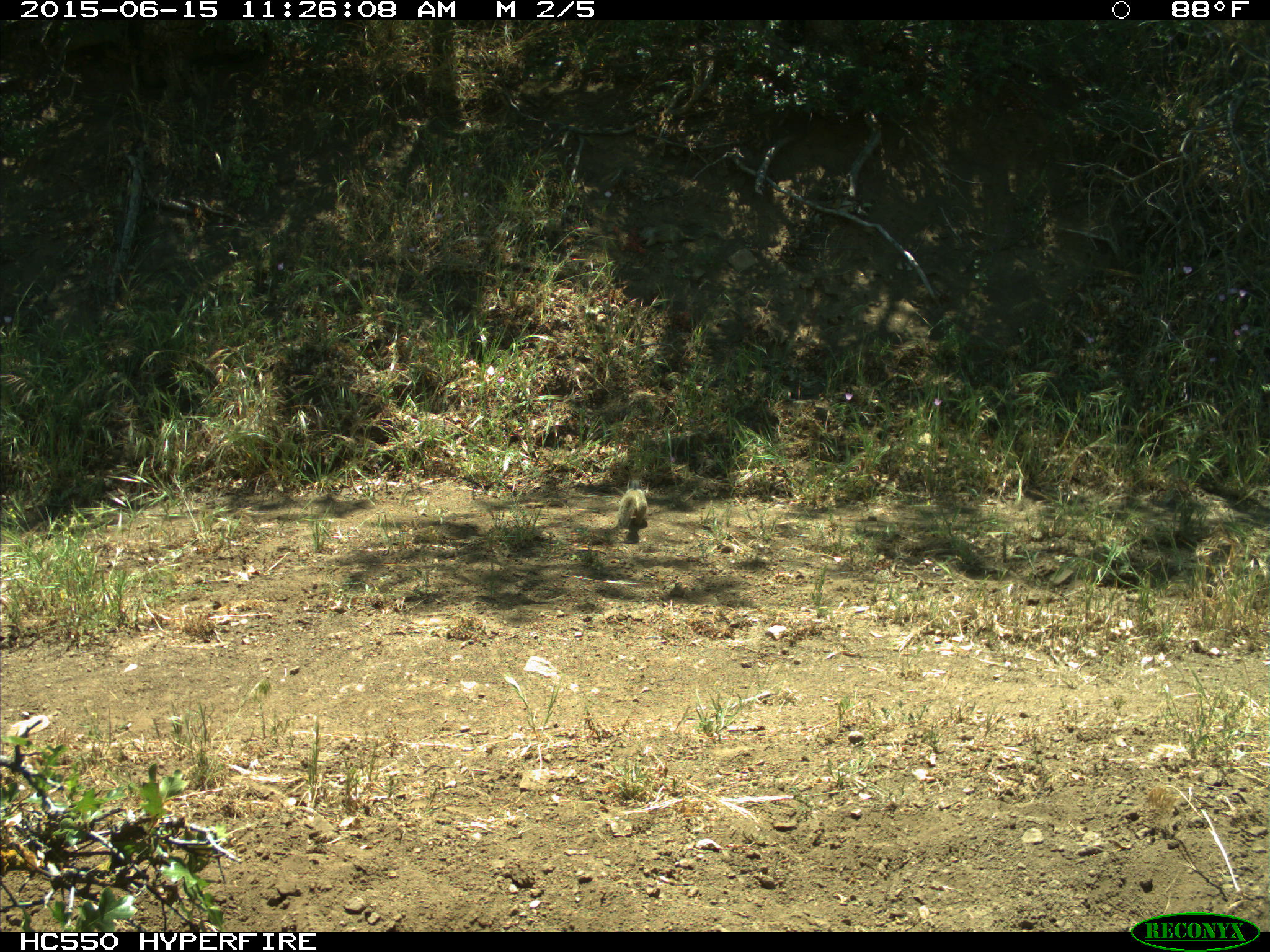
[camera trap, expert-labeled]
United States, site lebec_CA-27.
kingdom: Animalia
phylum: Chordata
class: Mammalia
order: Rodentia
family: Sciuridae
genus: Otospermophilus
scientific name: Otospermophilus beecheyi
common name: california ground squirrel